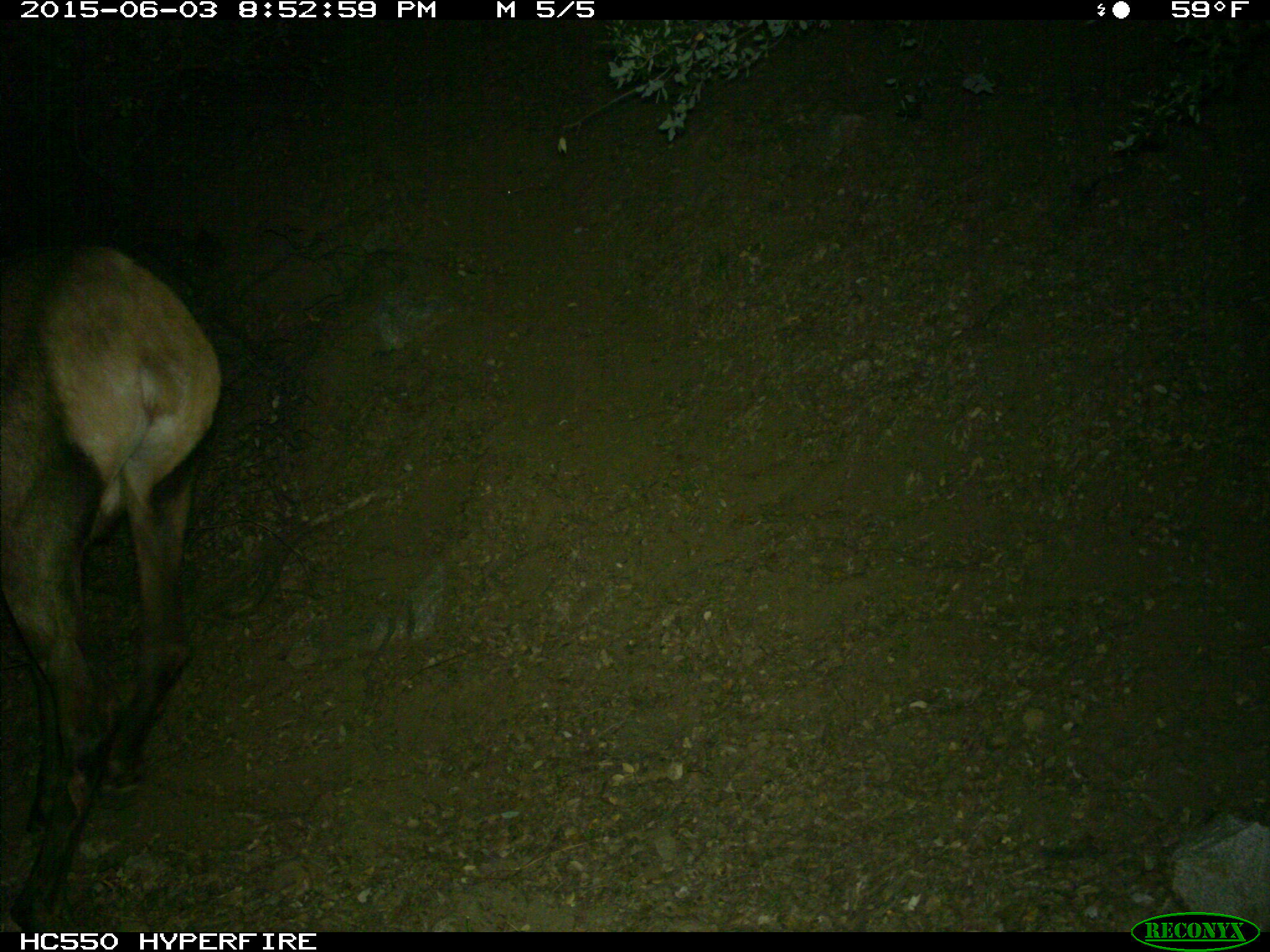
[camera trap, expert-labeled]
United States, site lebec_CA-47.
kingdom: Animalia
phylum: Chordata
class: Mammalia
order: Artiodactyla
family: Cervidae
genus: Cervus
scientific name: Cervus canadensis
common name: elk